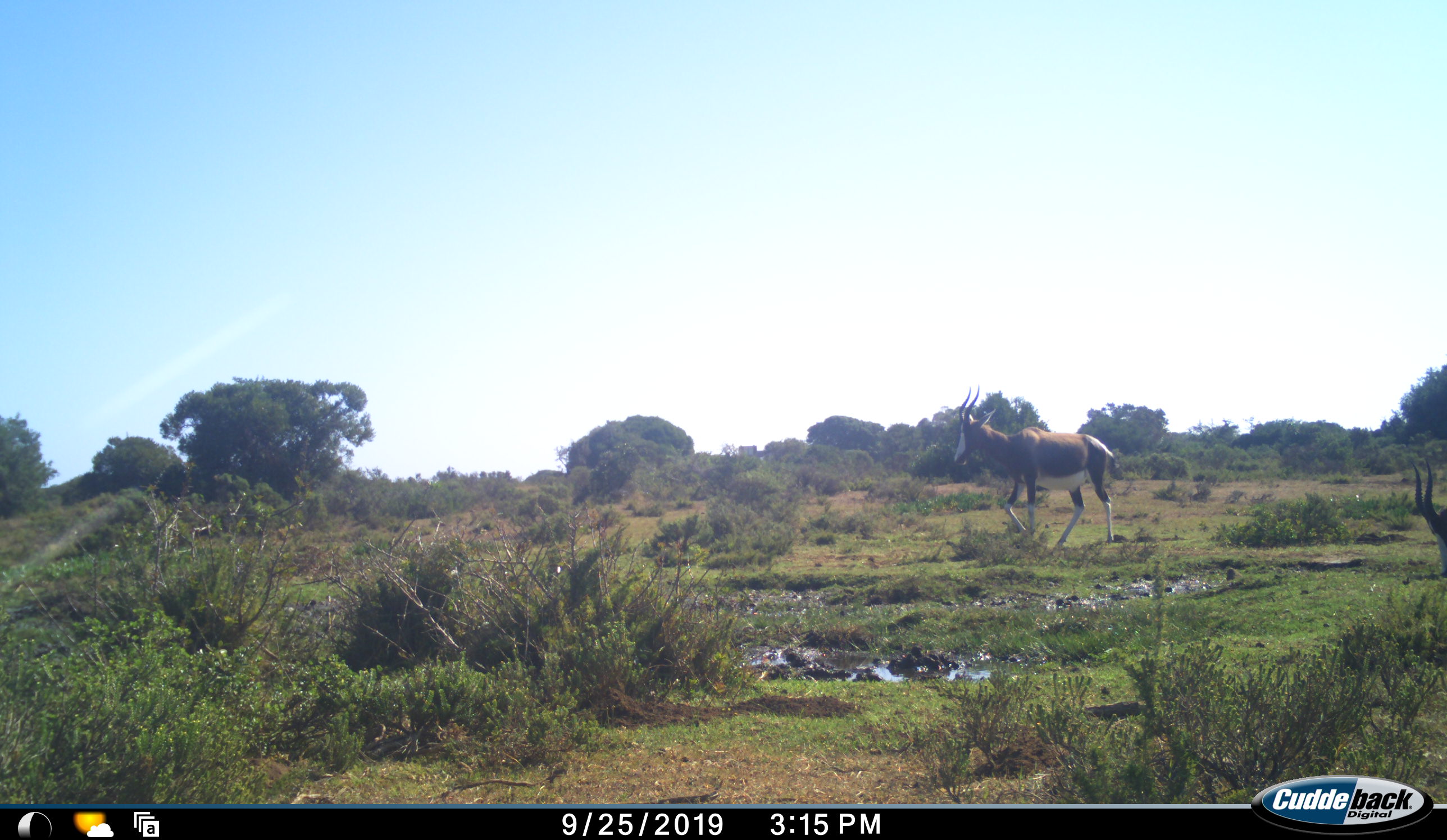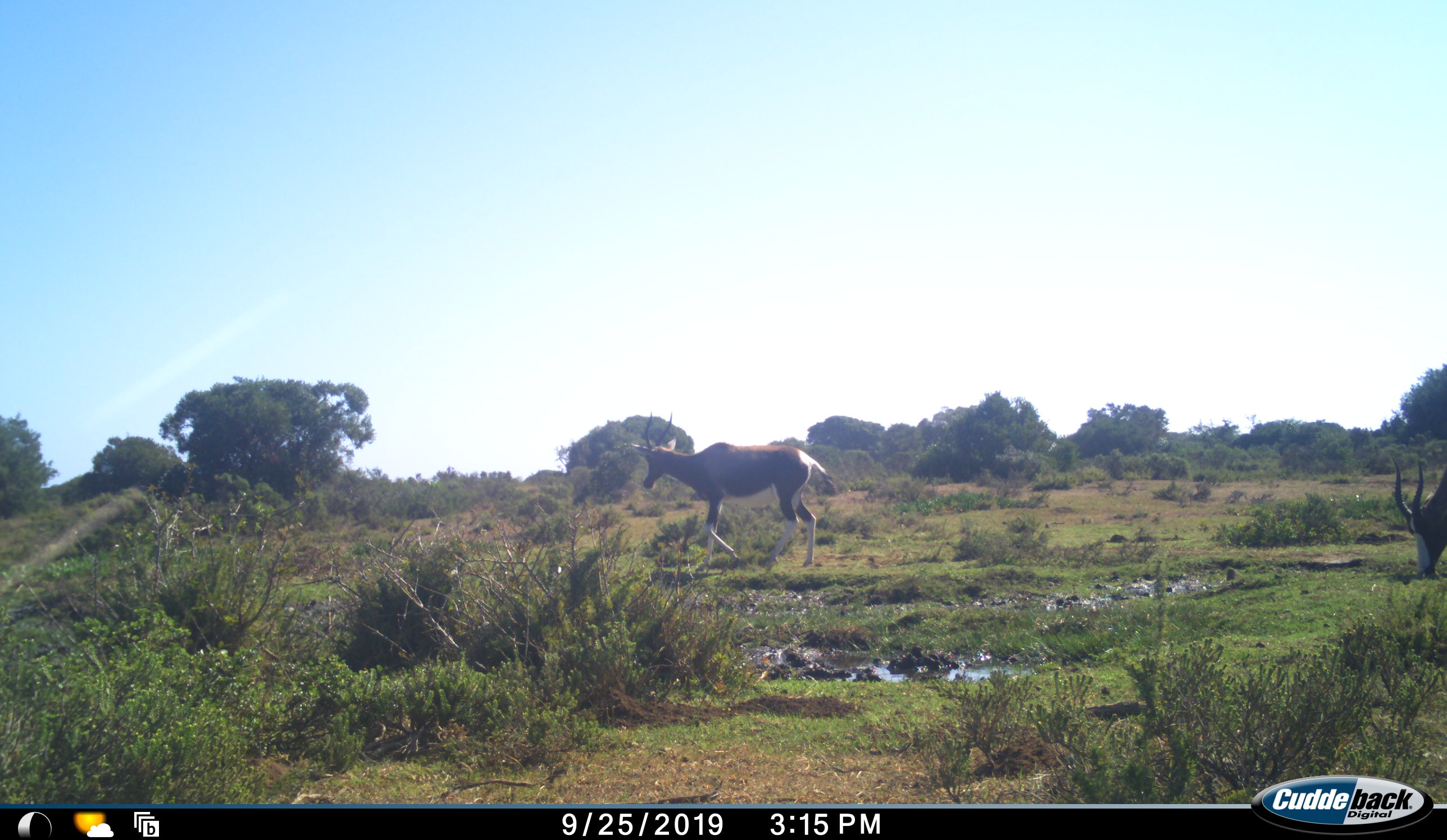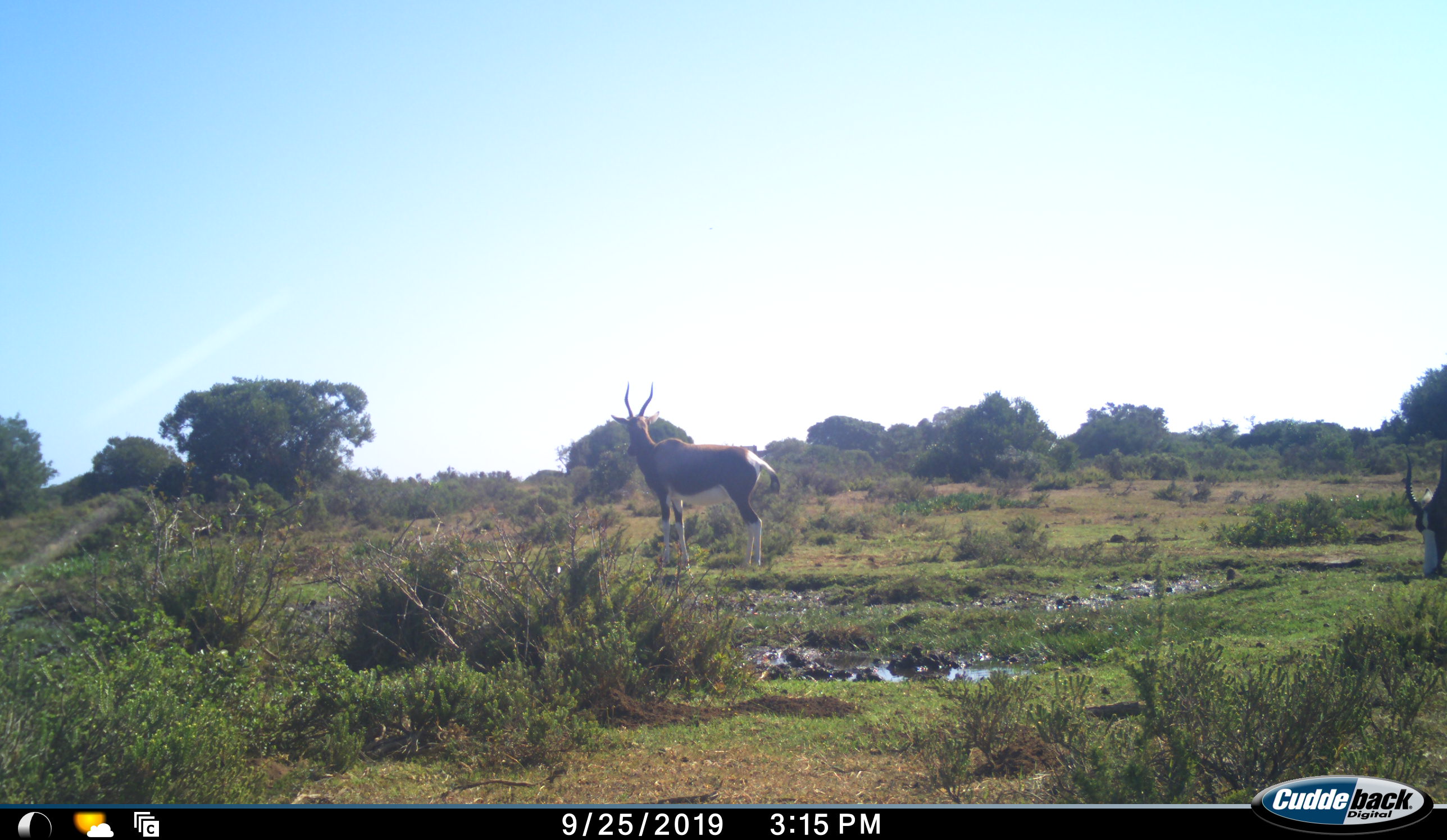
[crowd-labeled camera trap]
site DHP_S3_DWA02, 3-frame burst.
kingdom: Animalia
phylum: Chordata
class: Mammalia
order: Artiodactyla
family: Bovidae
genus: Damaliscus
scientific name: Damaliscus pygargus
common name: bontebok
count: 2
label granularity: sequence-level